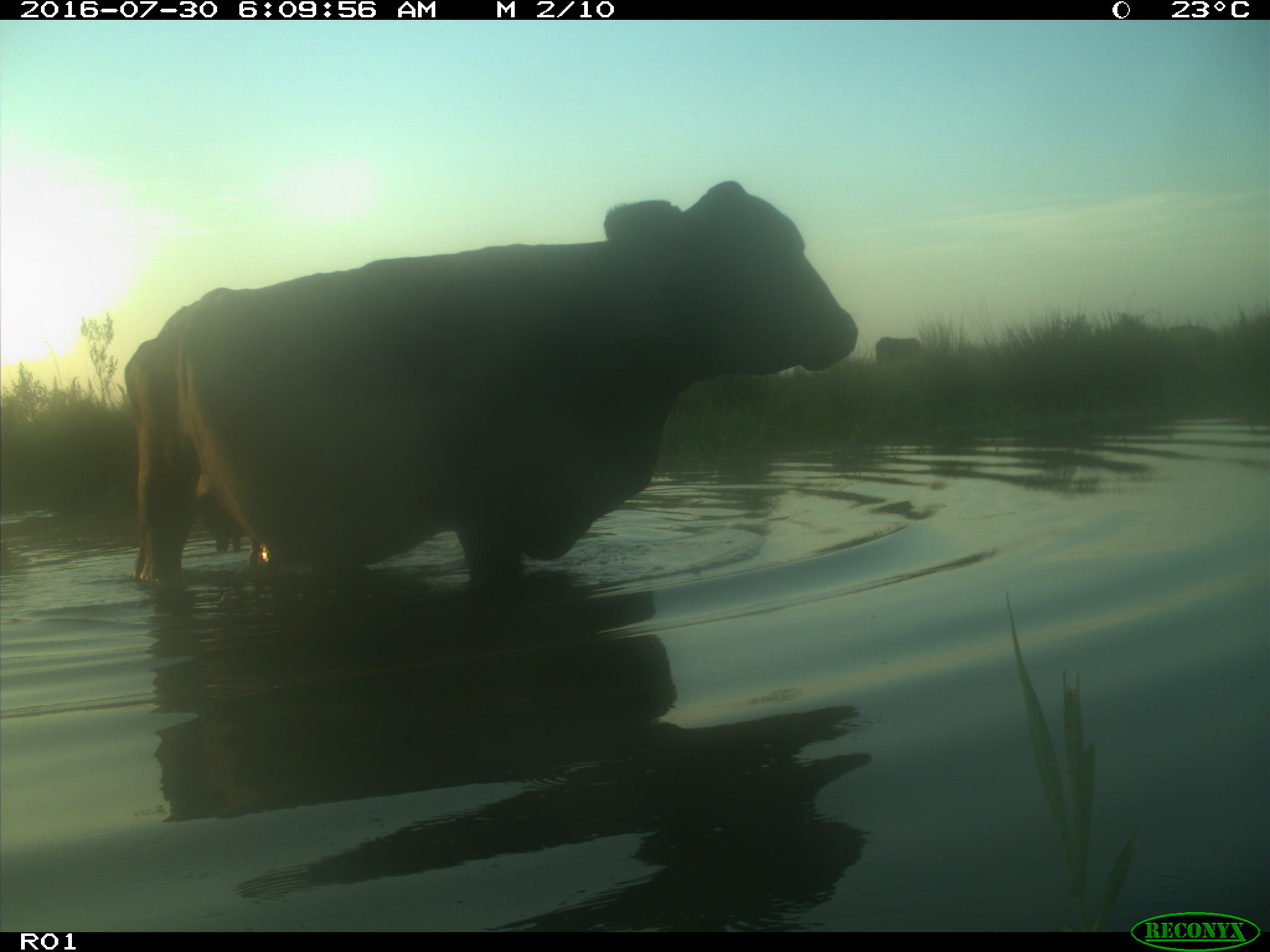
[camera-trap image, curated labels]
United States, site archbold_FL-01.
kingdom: Animalia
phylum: Chordata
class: Mammalia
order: Artiodactyla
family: Bovidae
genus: Bos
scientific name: Bos taurus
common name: domestic cow